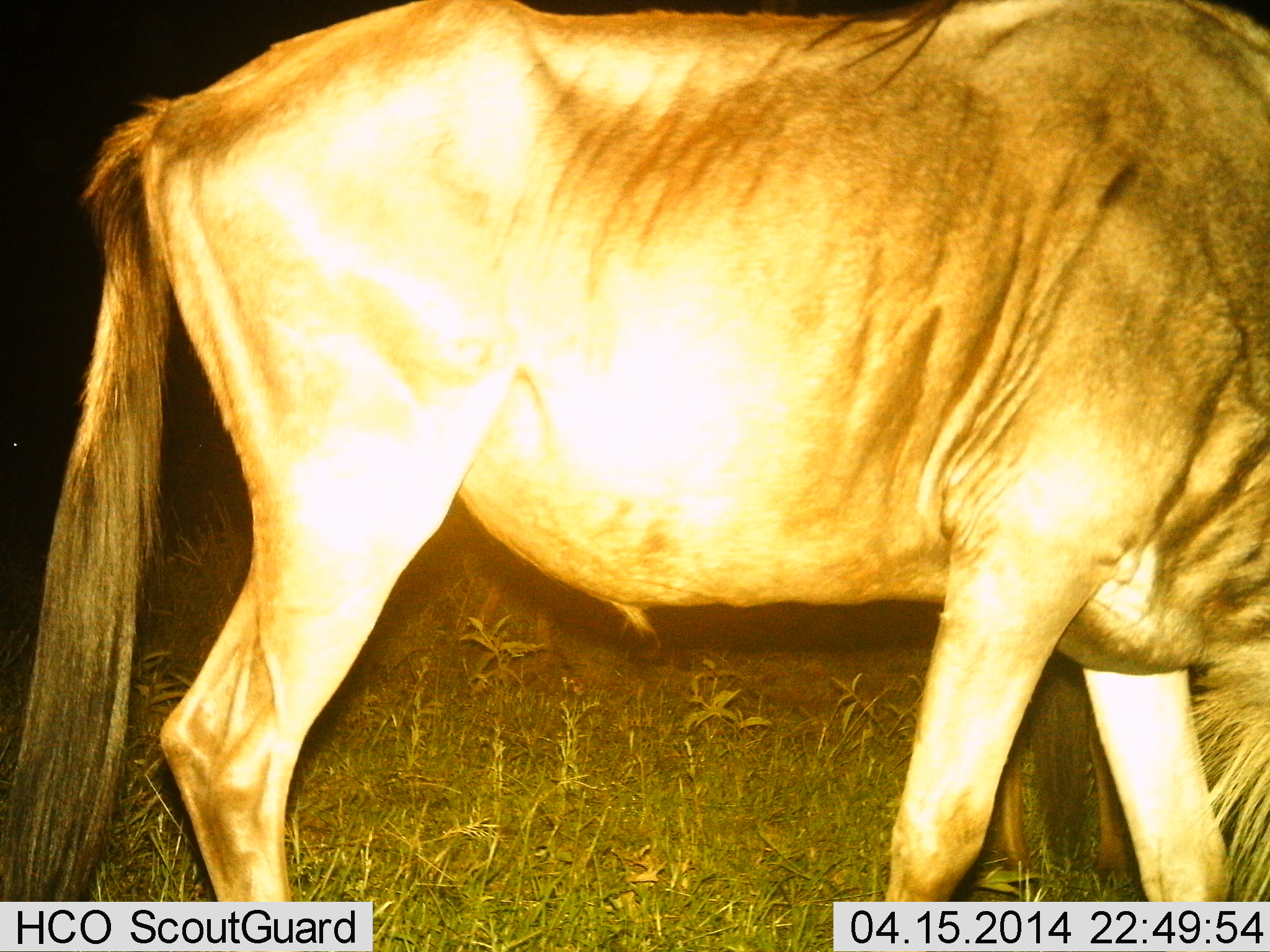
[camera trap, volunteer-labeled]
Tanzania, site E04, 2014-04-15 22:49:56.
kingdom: Animalia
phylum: Chordata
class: Mammalia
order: Artiodactyla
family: Bovidae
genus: Connochaetes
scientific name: Connochaetes taurinus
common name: blue wildebeest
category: wildebeest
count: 1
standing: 60%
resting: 0%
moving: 20%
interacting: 0%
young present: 0%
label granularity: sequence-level